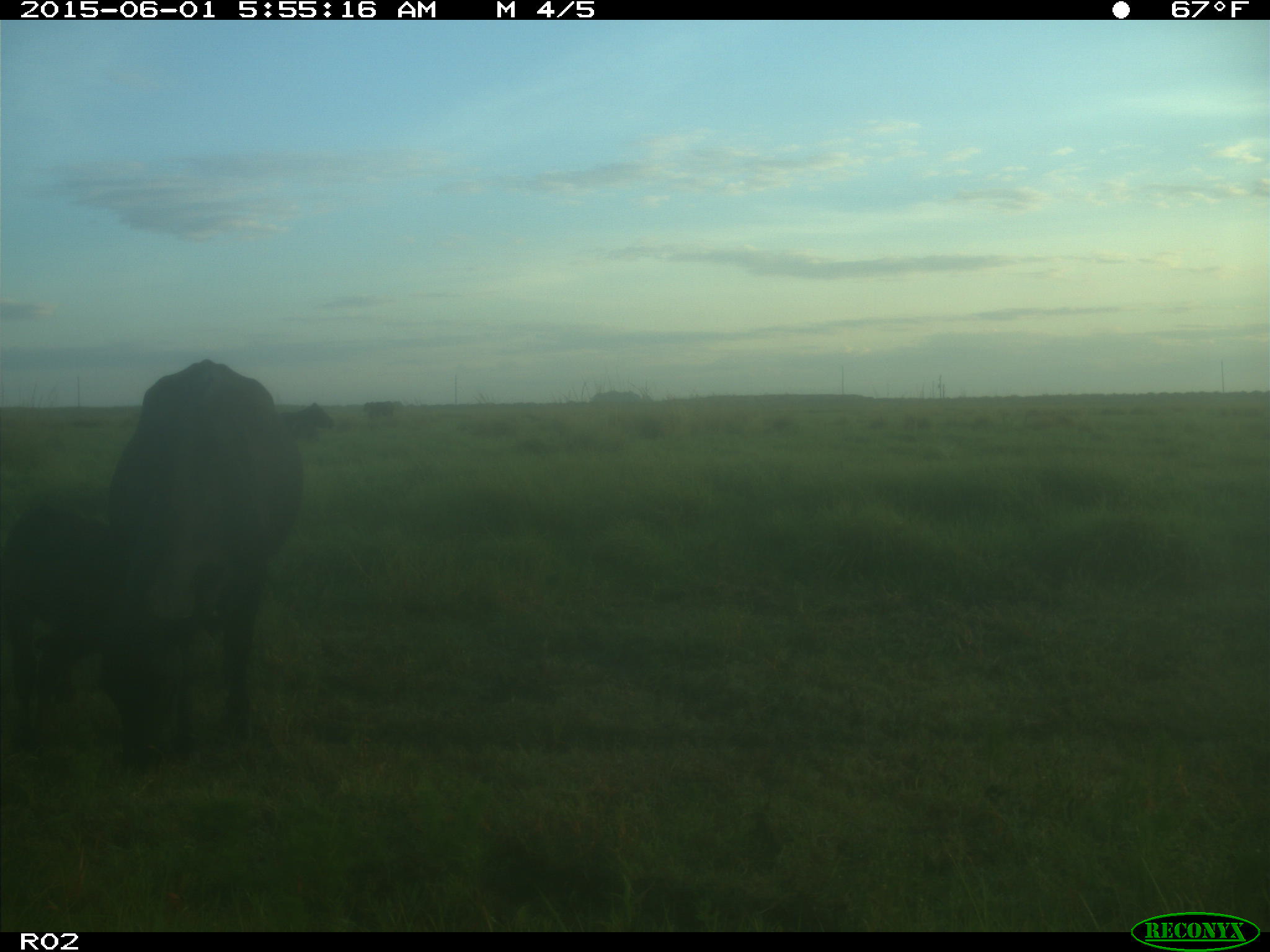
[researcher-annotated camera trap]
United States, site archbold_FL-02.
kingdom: Animalia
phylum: Chordata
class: Mammalia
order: Artiodactyla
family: Bovidae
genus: Bos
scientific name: Bos taurus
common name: domestic cow